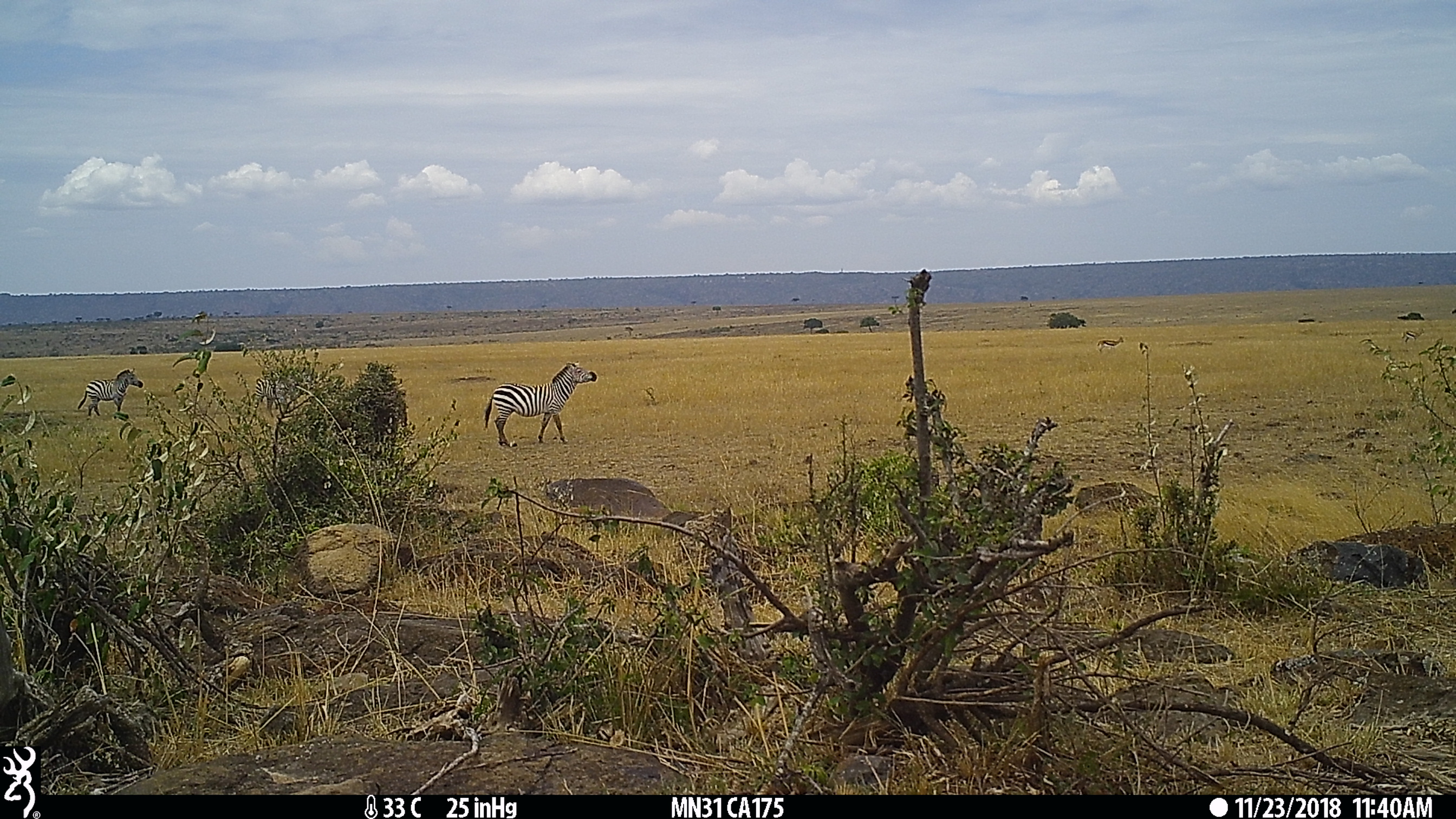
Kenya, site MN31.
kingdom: Animalia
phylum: Chordata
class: Mammalia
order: Perissodactyla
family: Equidae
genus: Equus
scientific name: Equus quagga burchellii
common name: burchell's zebra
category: zebra